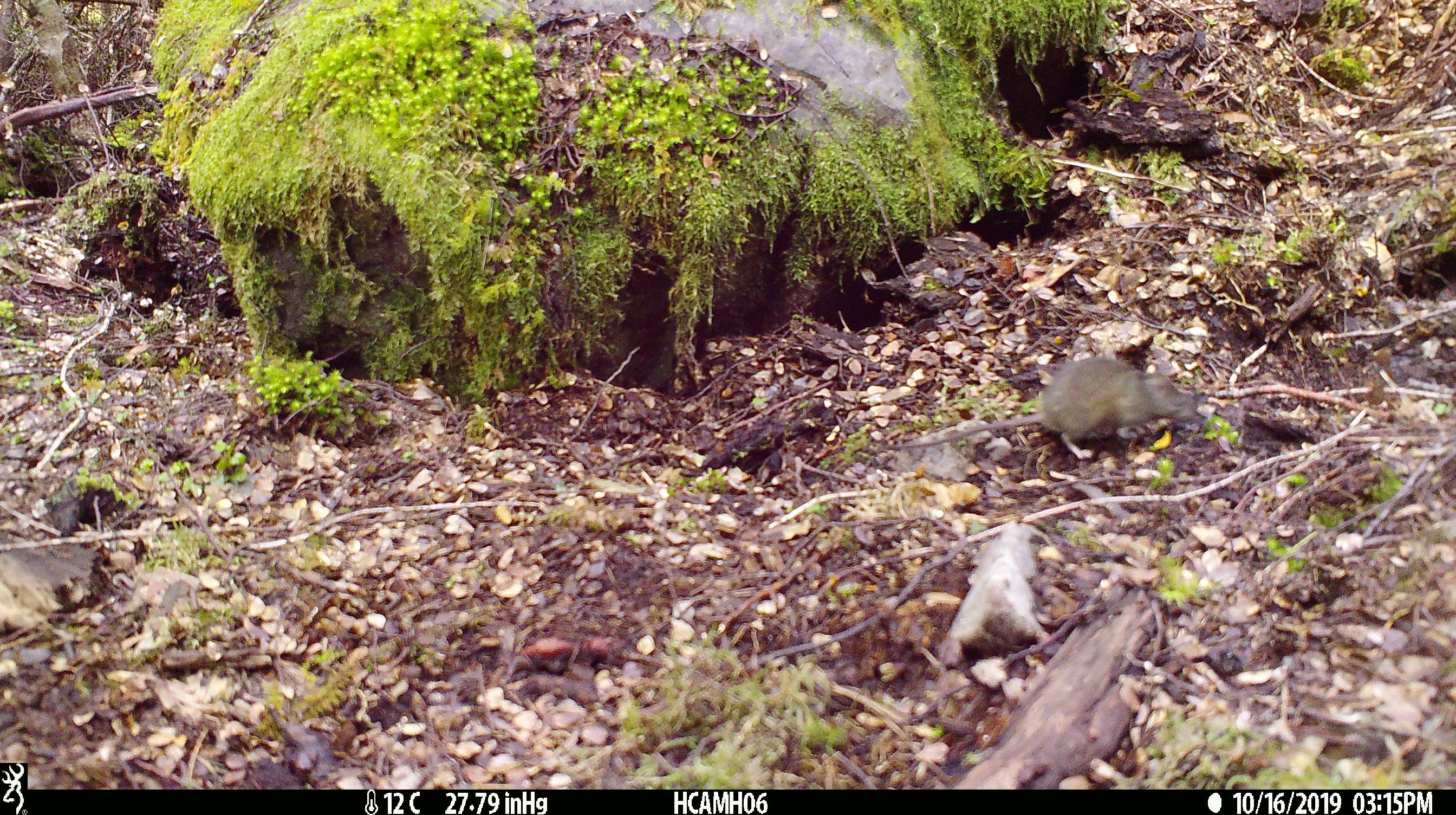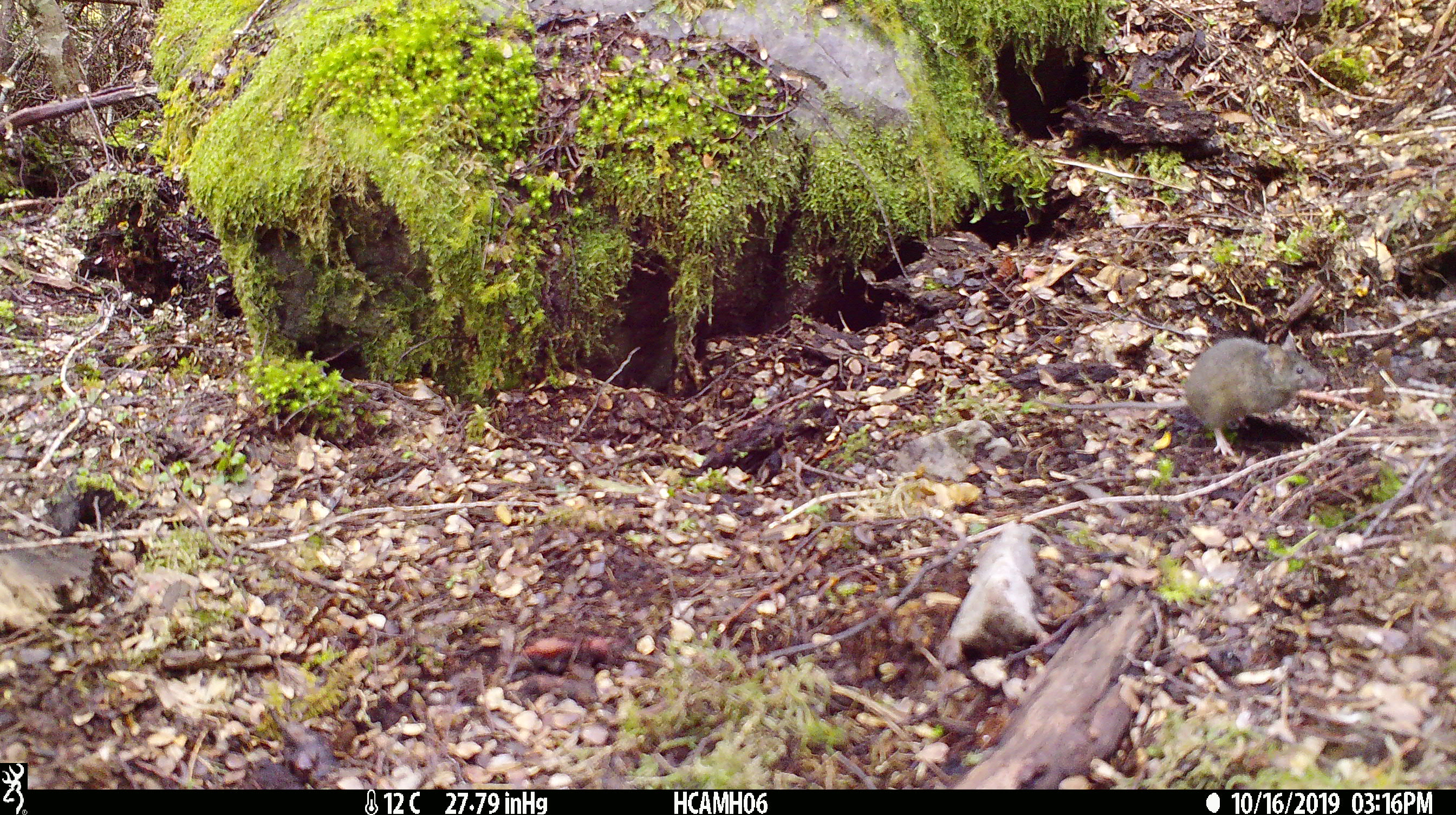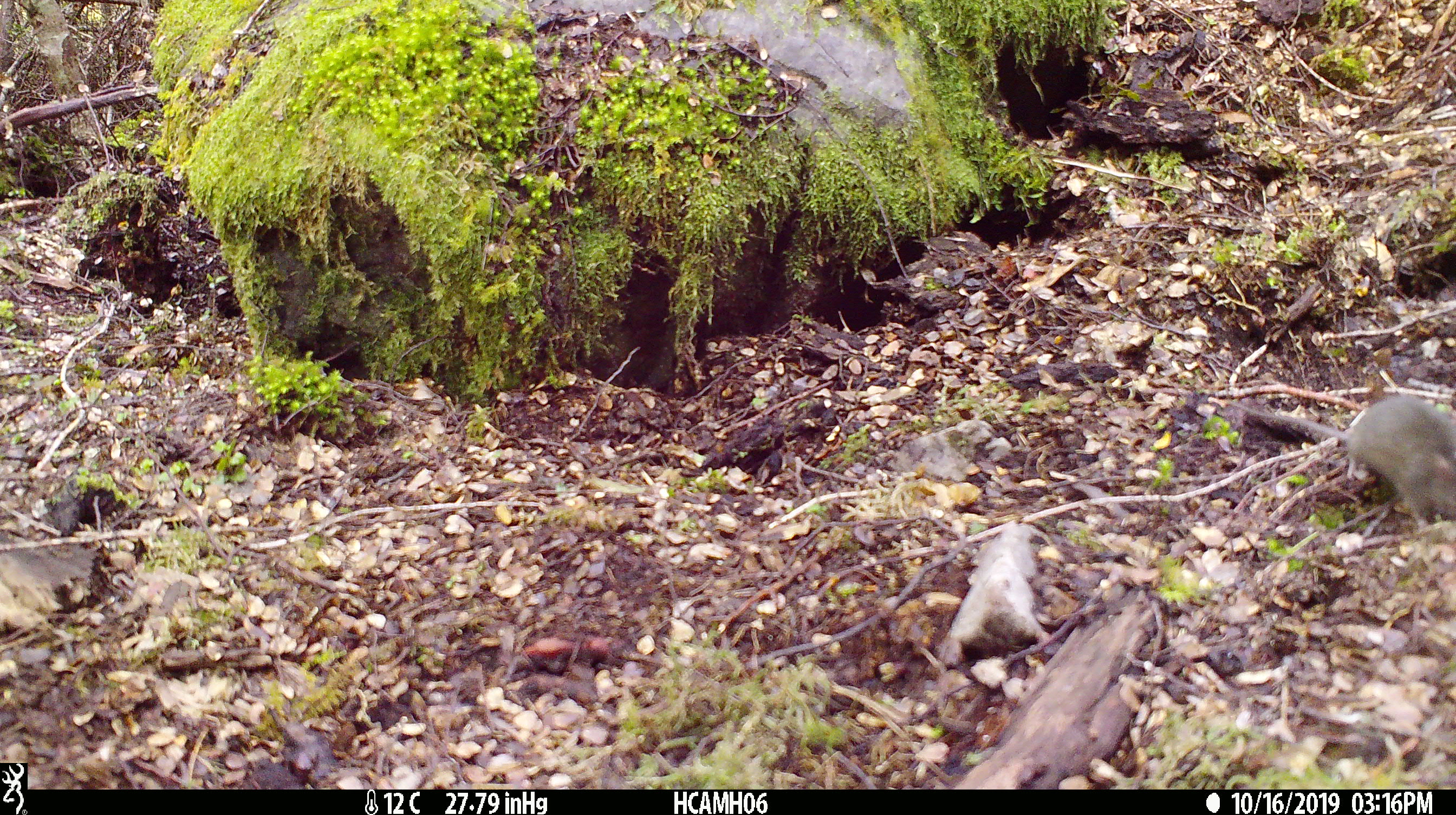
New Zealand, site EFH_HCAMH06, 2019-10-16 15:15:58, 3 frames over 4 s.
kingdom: Animalia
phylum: Chordata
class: Mammalia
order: Rodentia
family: Muridae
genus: Mus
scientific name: Mus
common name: mouse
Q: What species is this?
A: Mouse (Mus).